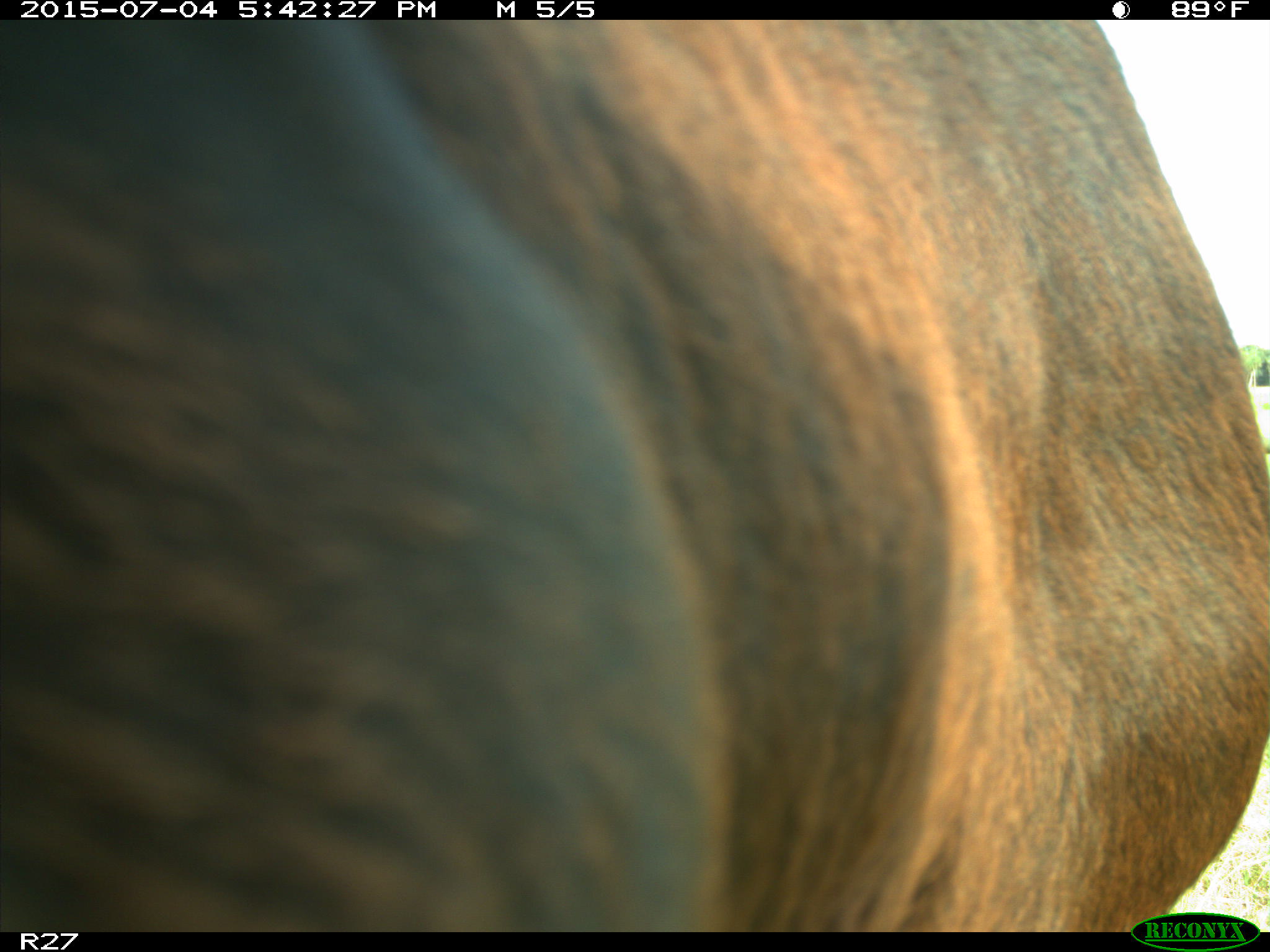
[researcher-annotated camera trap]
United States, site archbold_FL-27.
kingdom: Animalia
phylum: Chordata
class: Mammalia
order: Artiodactyla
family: Bovidae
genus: Bos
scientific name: Bos taurus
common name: domestic cow